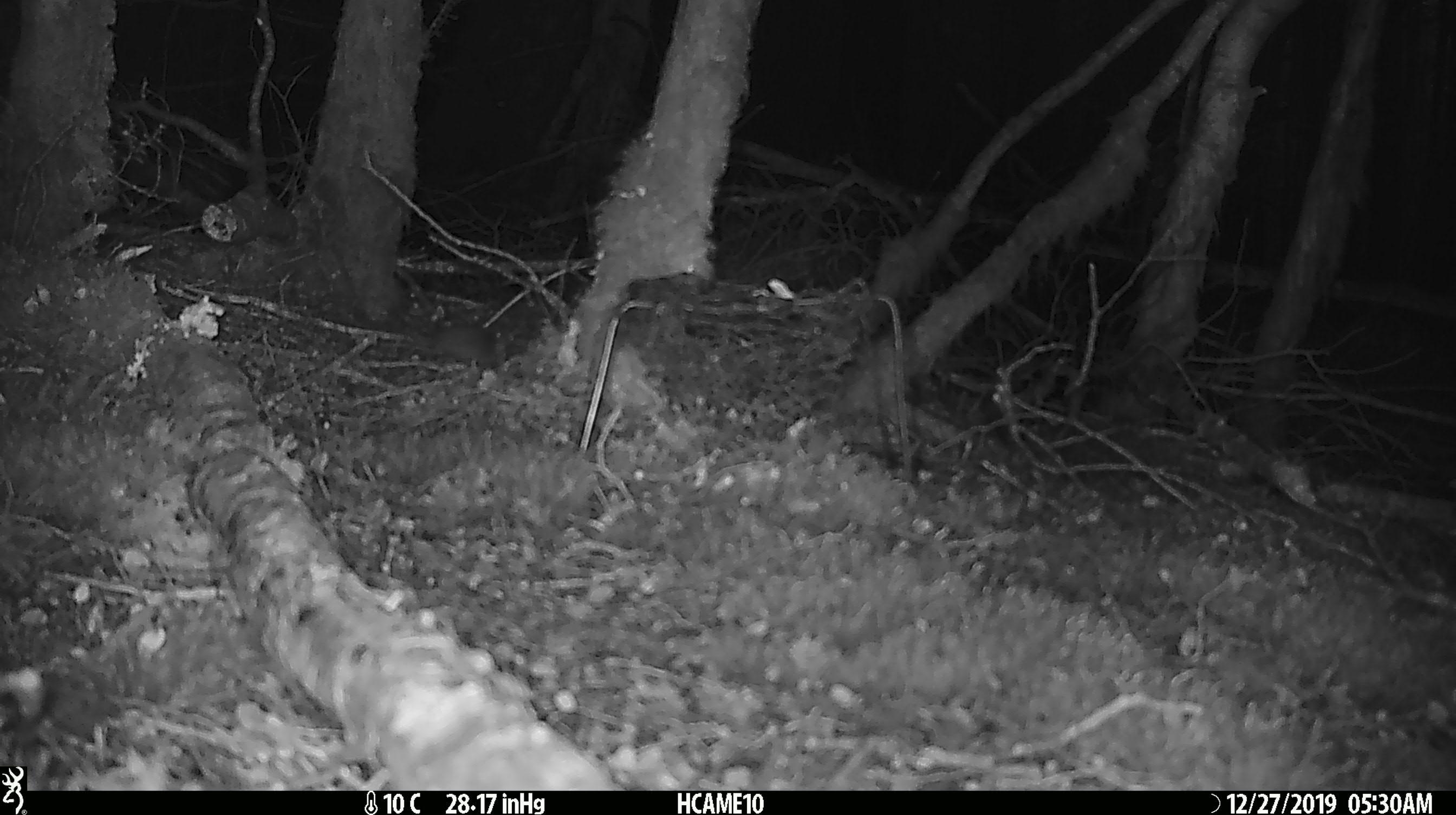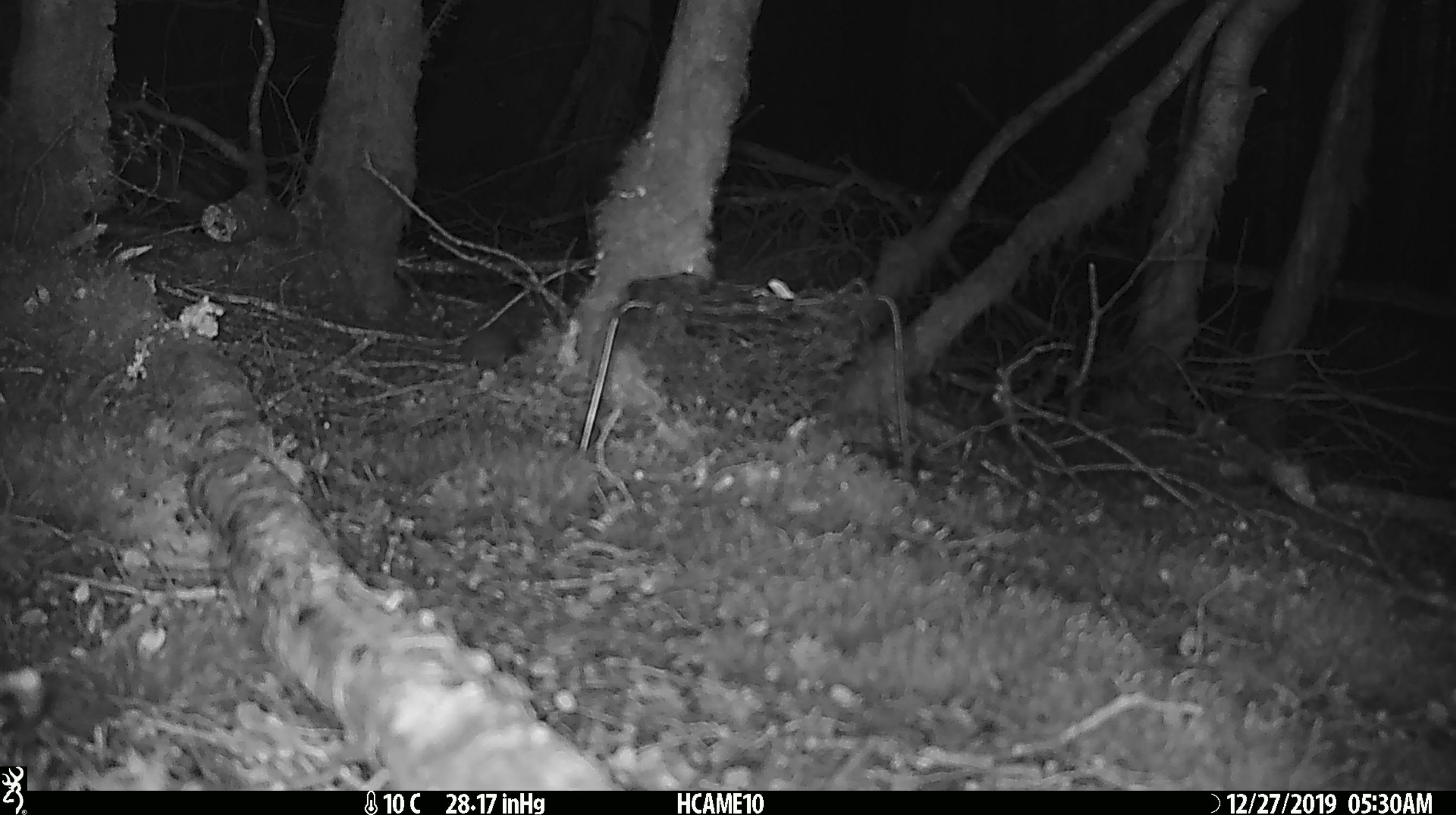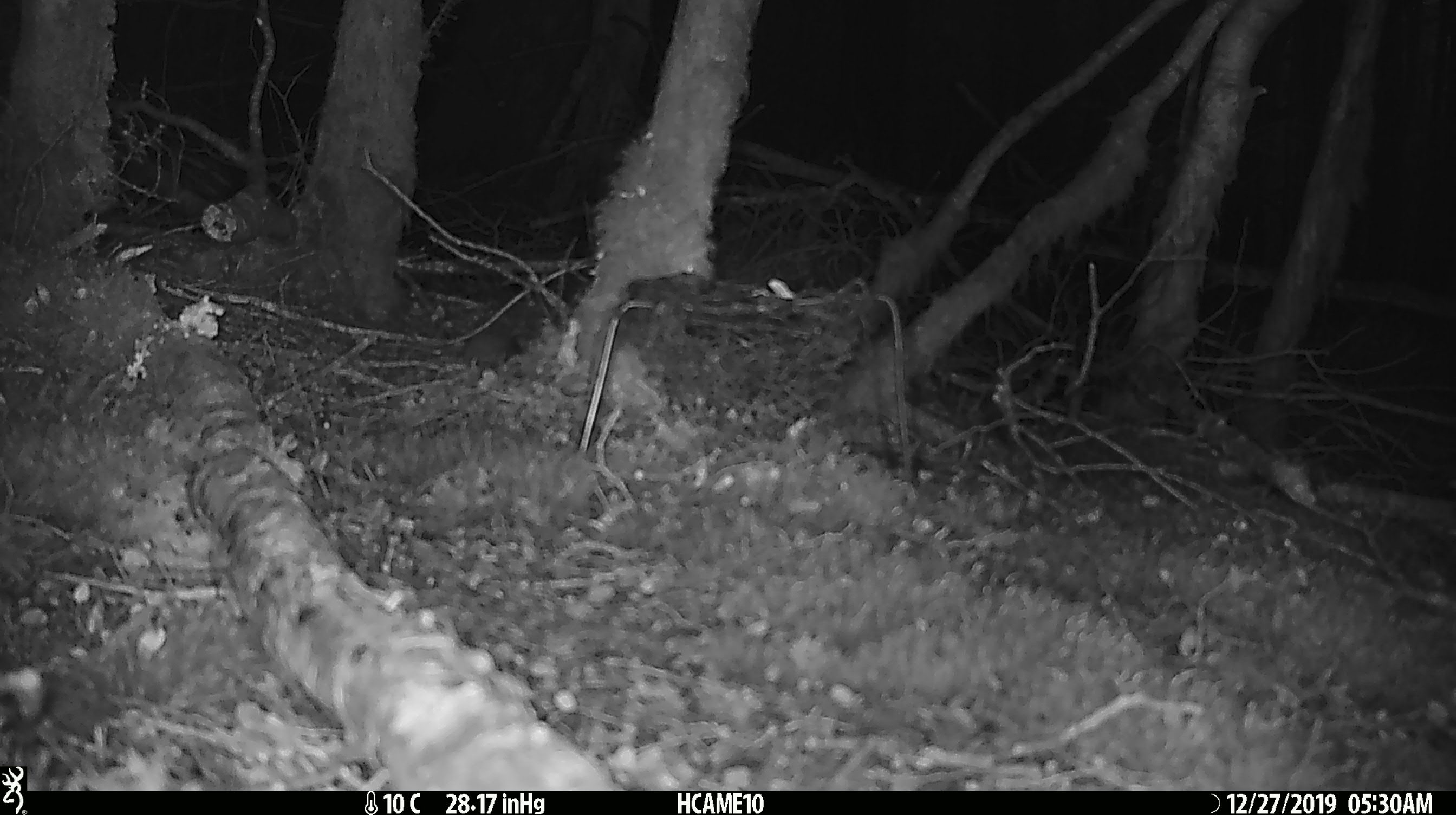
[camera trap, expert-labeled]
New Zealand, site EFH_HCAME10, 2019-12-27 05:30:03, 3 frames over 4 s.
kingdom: Animalia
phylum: Chordata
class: Mammalia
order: Rodentia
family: Muridae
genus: Mus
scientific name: Mus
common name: mouse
Mouse (Mus).